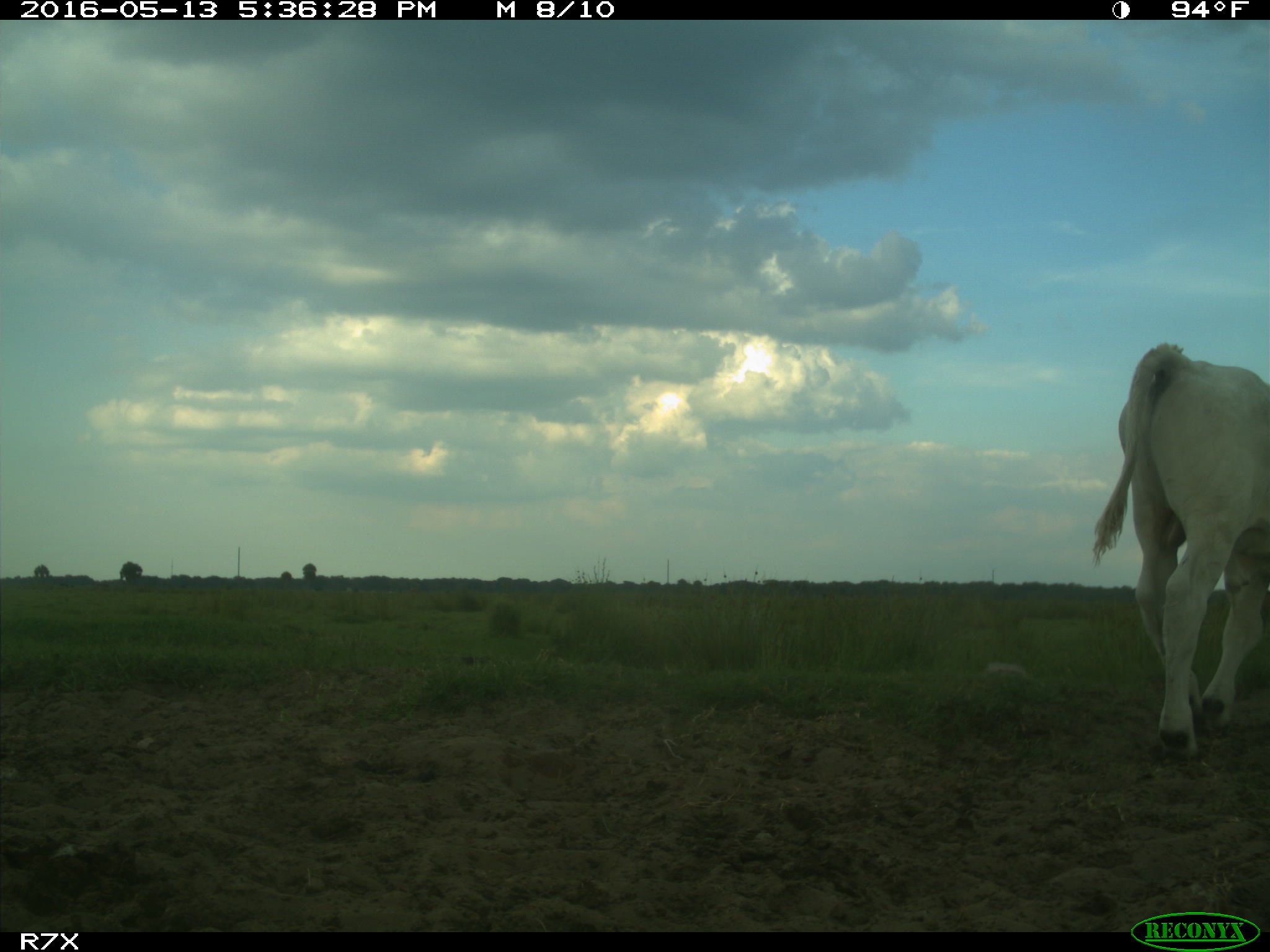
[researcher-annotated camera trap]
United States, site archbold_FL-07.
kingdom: Animalia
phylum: Chordata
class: Mammalia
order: Artiodactyla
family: Bovidae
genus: Bos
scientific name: Bos taurus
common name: domestic cow